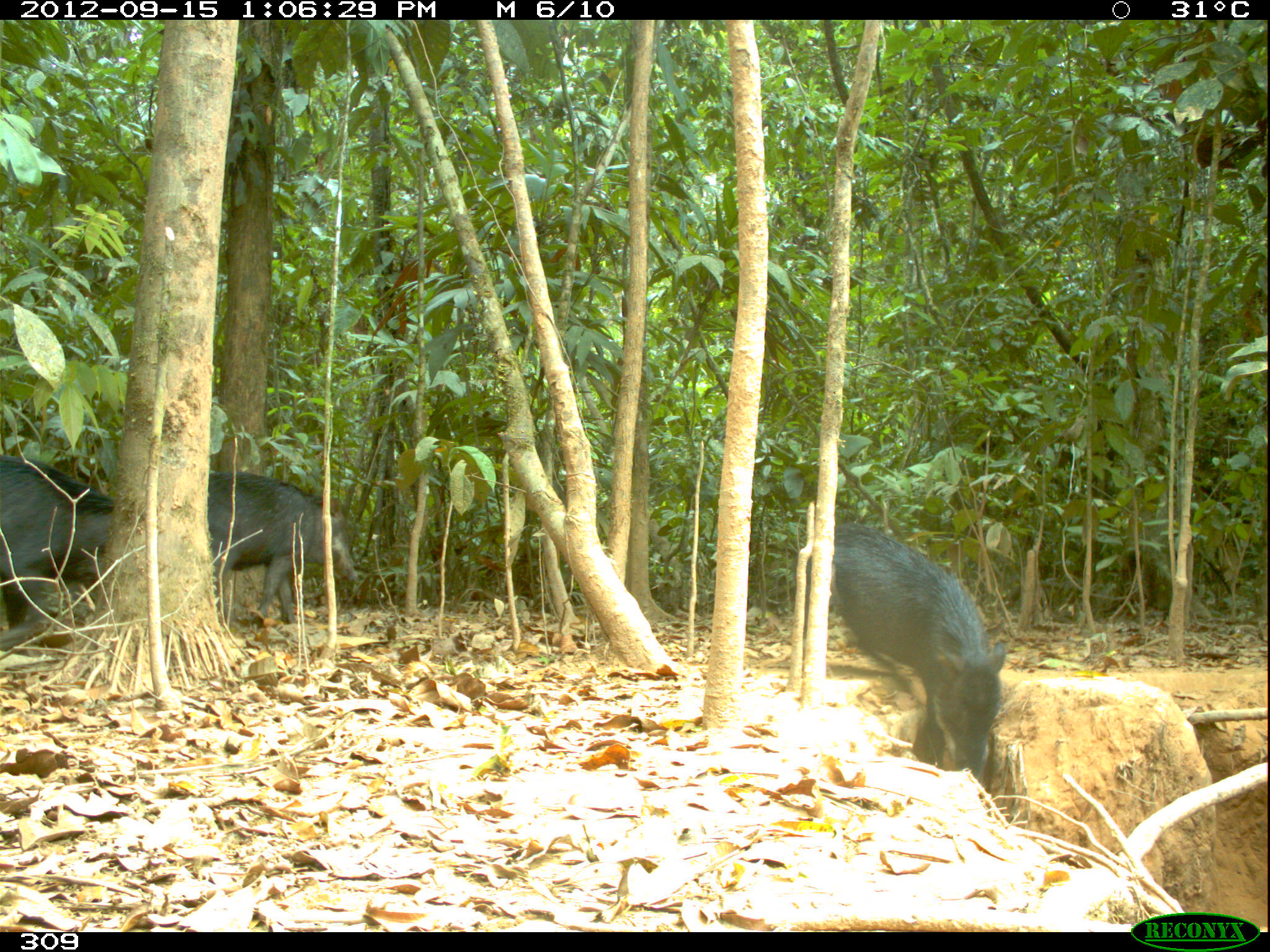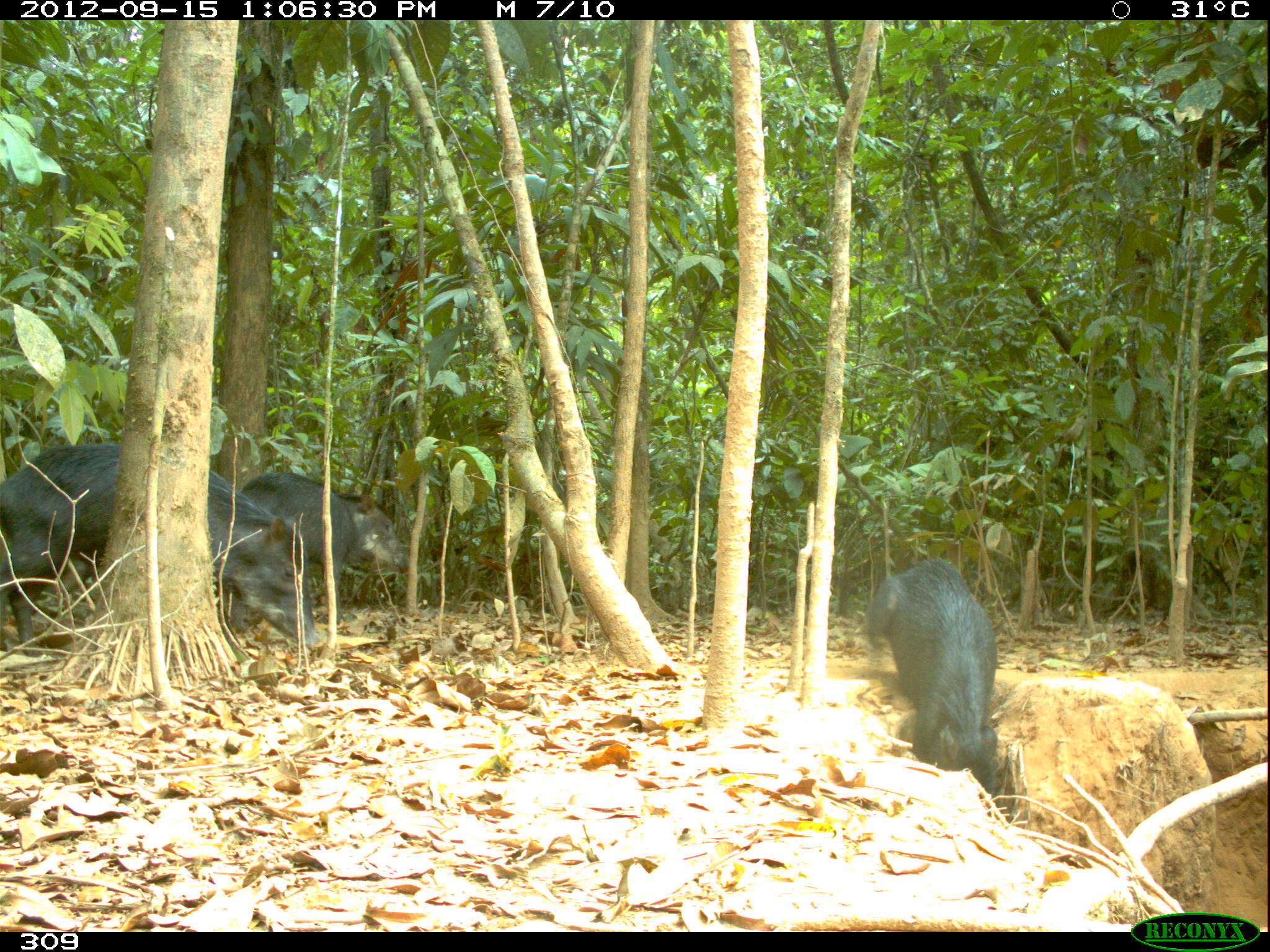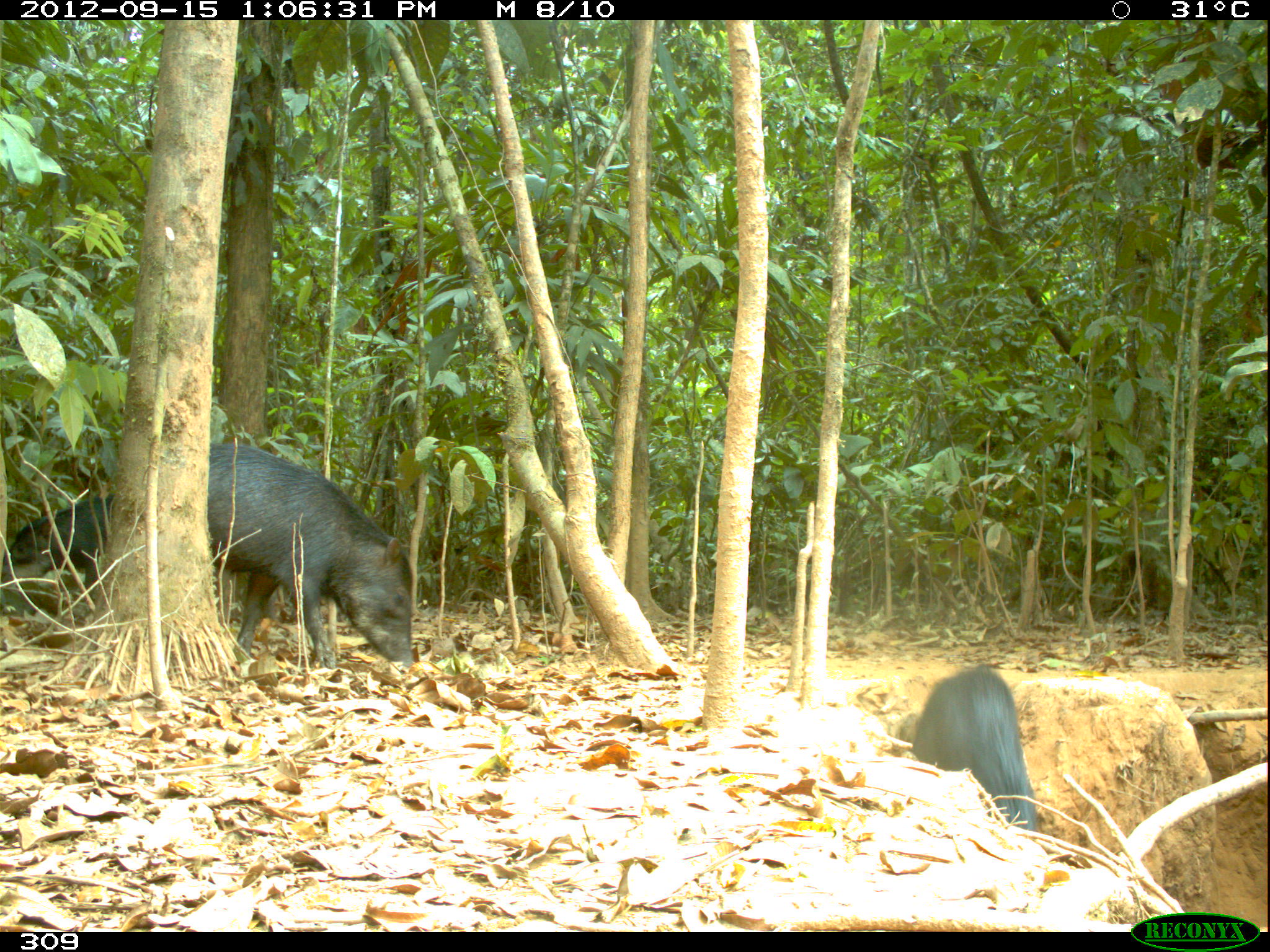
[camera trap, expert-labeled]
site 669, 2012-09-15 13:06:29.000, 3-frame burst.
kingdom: Animalia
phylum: Chordata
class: Mammalia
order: Artiodactyla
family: Tayassuidae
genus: Tayassu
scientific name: Tayassu pecari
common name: white-lipped peccary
Tayassu pecari (white-lipped peccary).